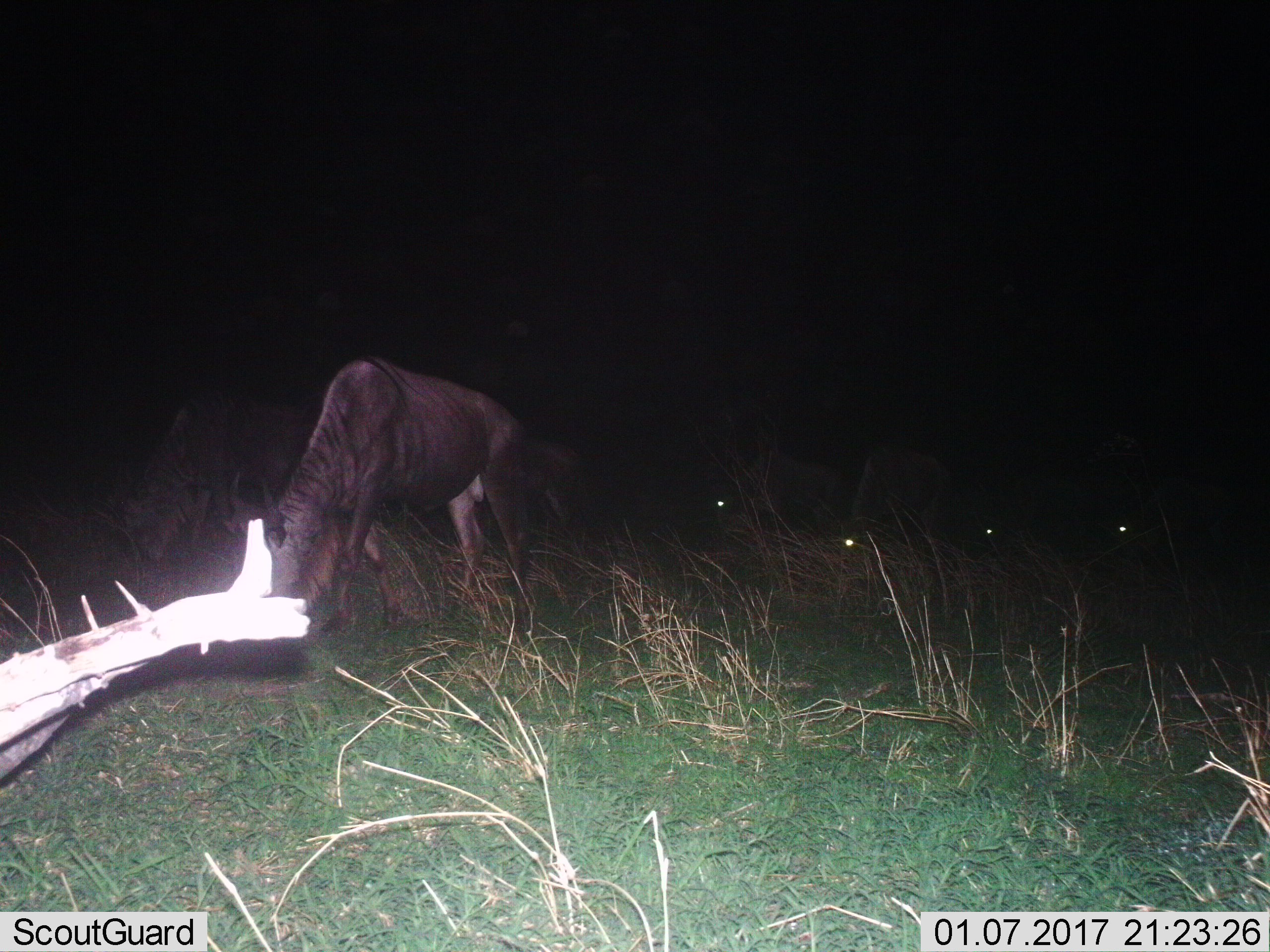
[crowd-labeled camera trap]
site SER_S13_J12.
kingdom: Animalia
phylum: Chordata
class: Mammalia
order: Artiodactyla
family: Bovidae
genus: Connochaetes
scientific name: Connochaetes taurinus taurinus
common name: blue wildebeest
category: wildebeestblue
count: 6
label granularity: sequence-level